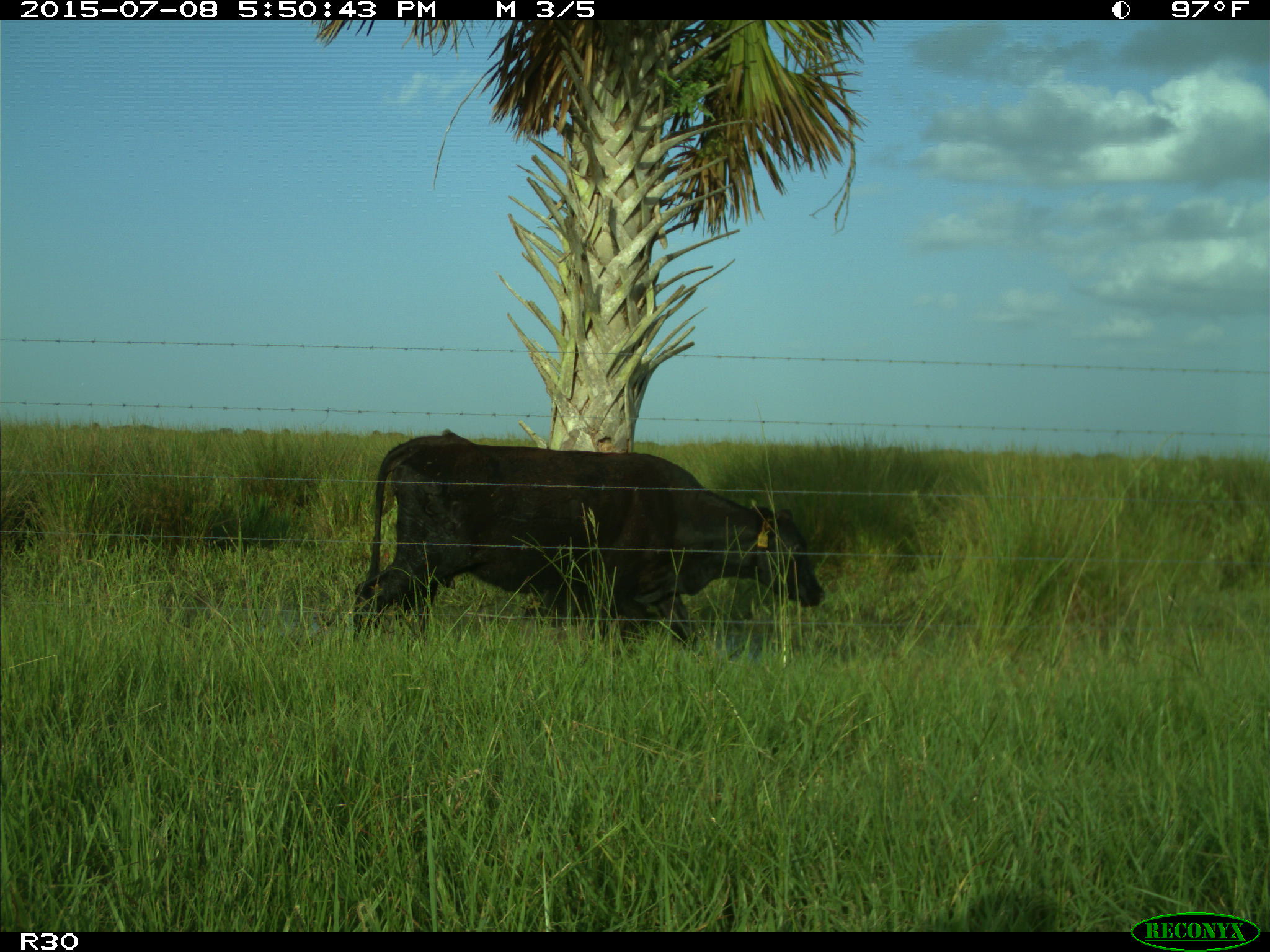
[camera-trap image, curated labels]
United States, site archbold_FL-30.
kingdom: Animalia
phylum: Chordata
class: Mammalia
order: Artiodactyla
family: Bovidae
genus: Bos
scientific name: Bos taurus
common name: domestic cow